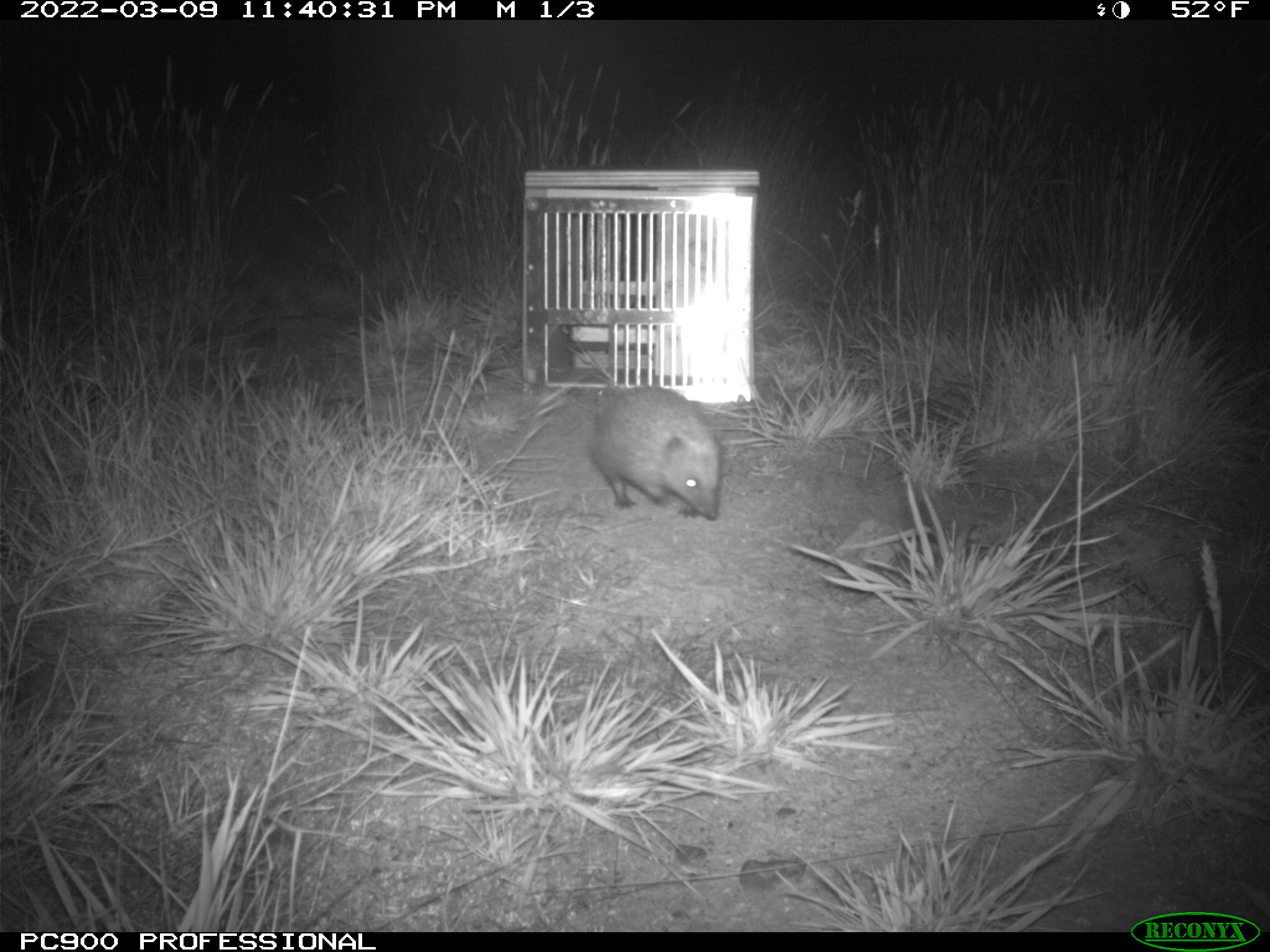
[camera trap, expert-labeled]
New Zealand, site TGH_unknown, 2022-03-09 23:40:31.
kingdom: Animalia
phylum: Chordata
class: Mammalia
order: Eulipotyphla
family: Erinaceidae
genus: Erinaceus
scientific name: Erinaceus europaeus europaeus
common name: european hedgehog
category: hedgehog